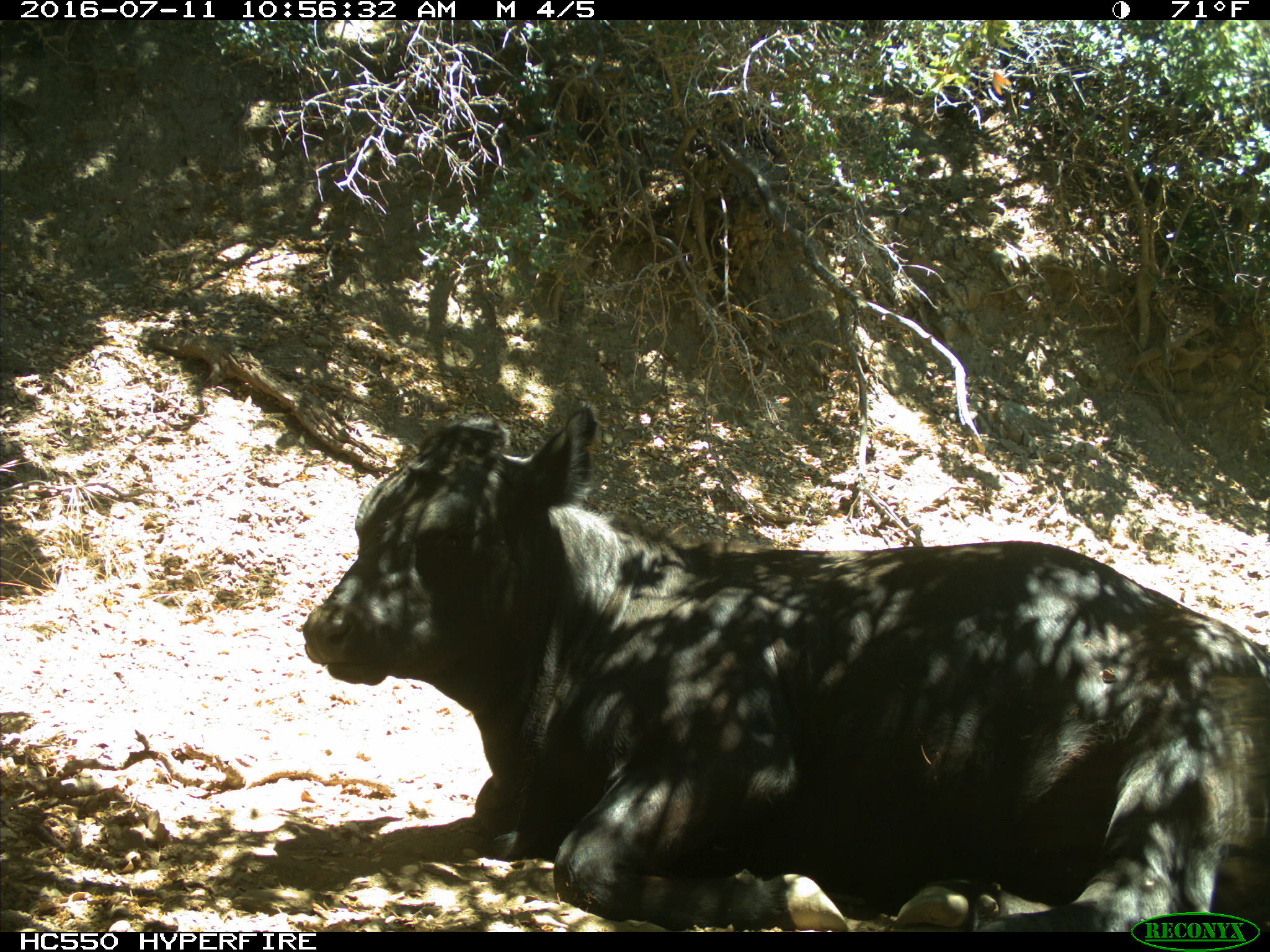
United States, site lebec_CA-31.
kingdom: Animalia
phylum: Chordata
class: Mammalia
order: Artiodactyla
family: Bovidae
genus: Bos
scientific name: Bos taurus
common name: domestic cow